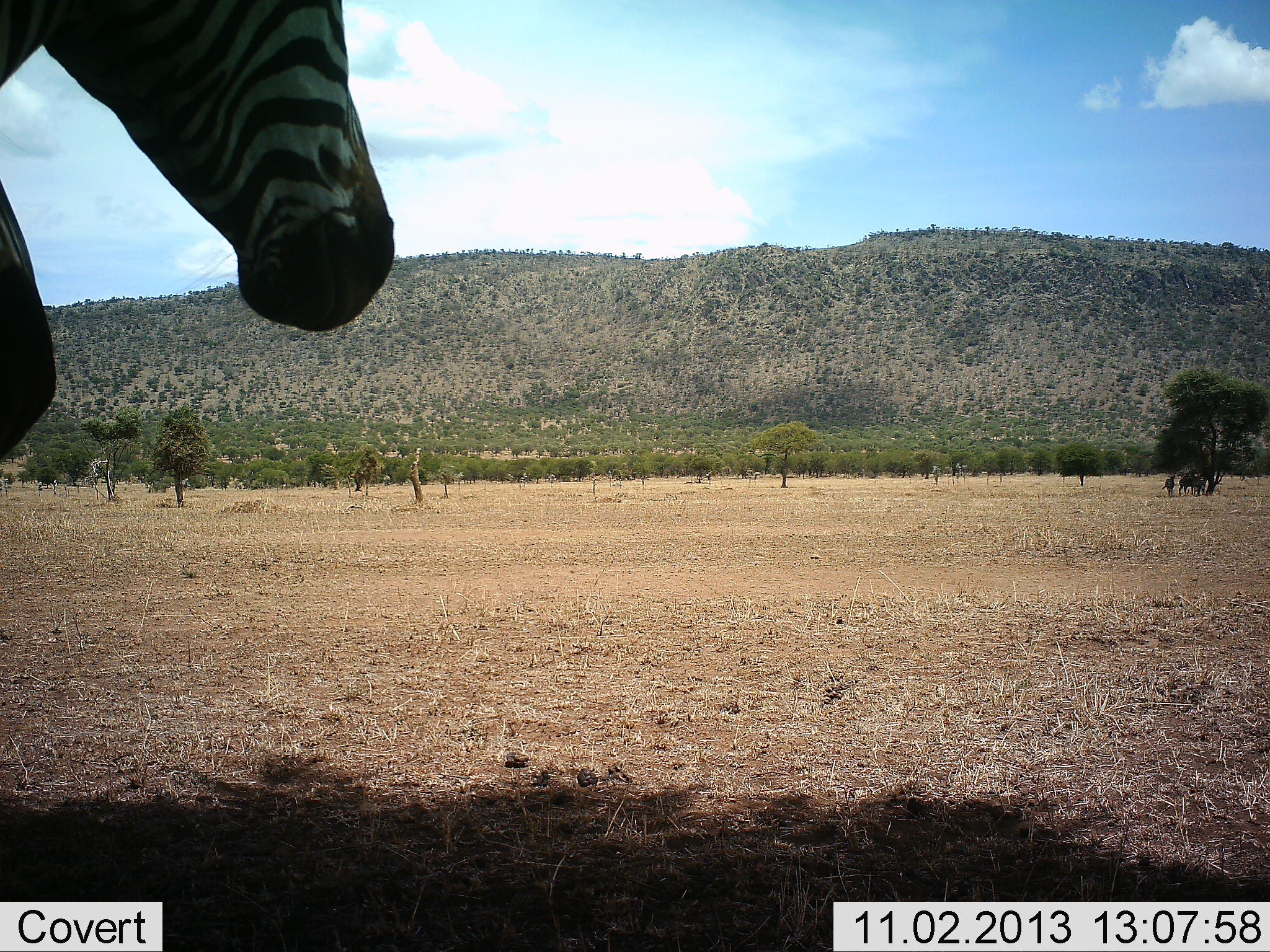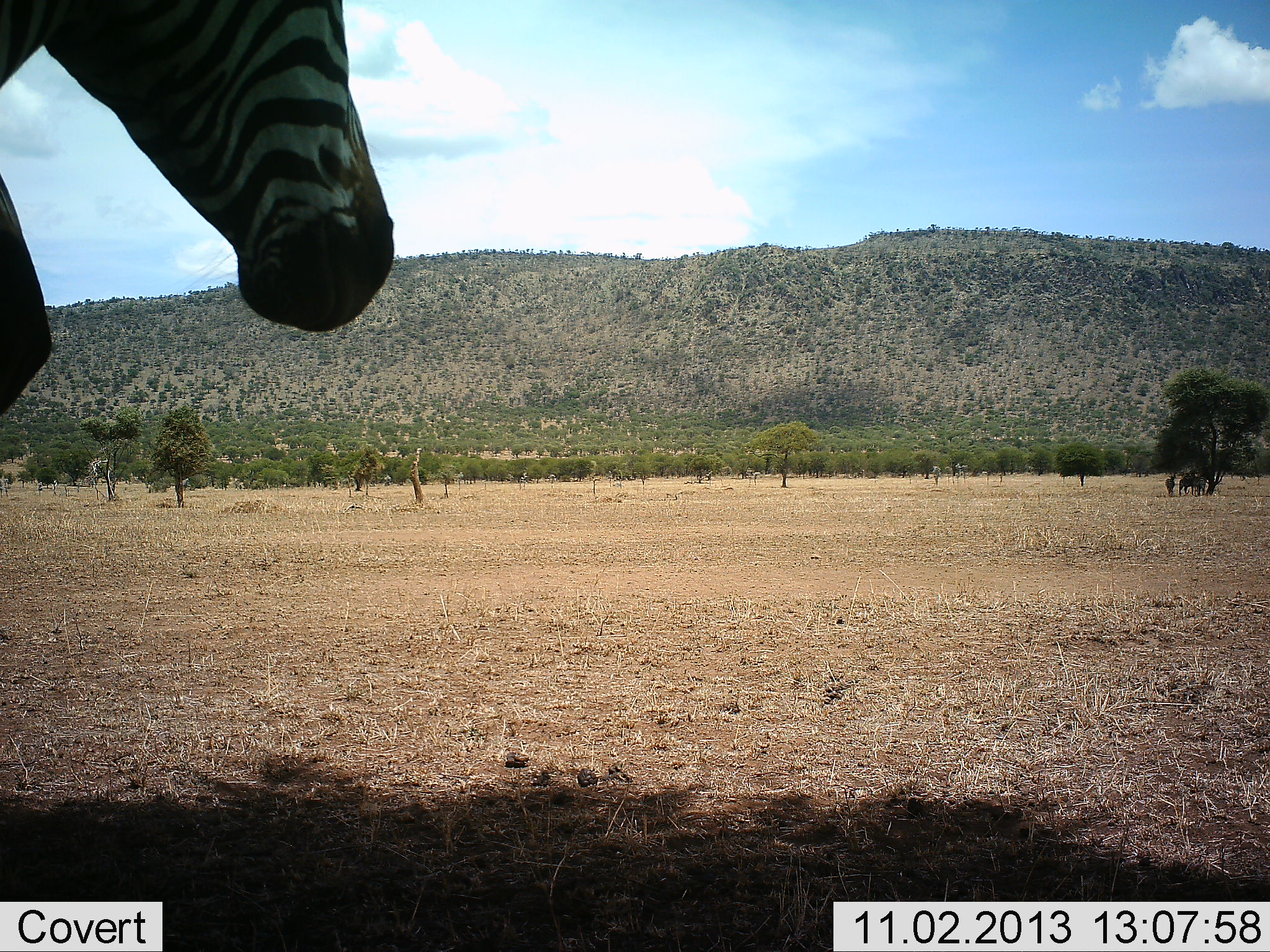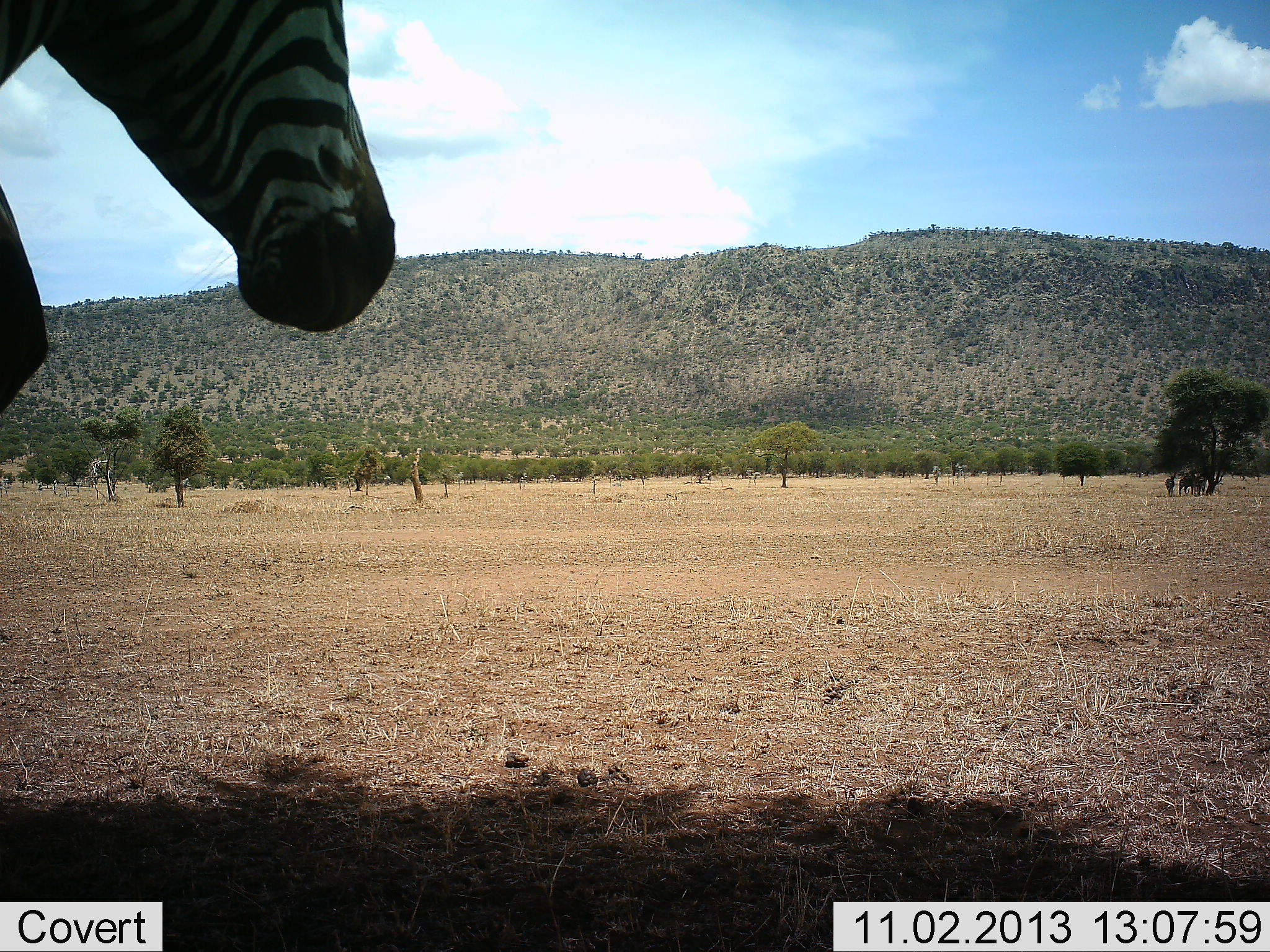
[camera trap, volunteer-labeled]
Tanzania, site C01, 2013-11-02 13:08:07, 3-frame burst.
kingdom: Animalia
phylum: Chordata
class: Mammalia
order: Perissodactyla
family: Equidae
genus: Equus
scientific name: Equus quagga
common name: plains zebra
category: zebra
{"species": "zebra (plains zebra) (Equus quagga)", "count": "1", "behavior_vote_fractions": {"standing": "80%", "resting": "0%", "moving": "10%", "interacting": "0%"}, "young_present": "0%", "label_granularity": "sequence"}